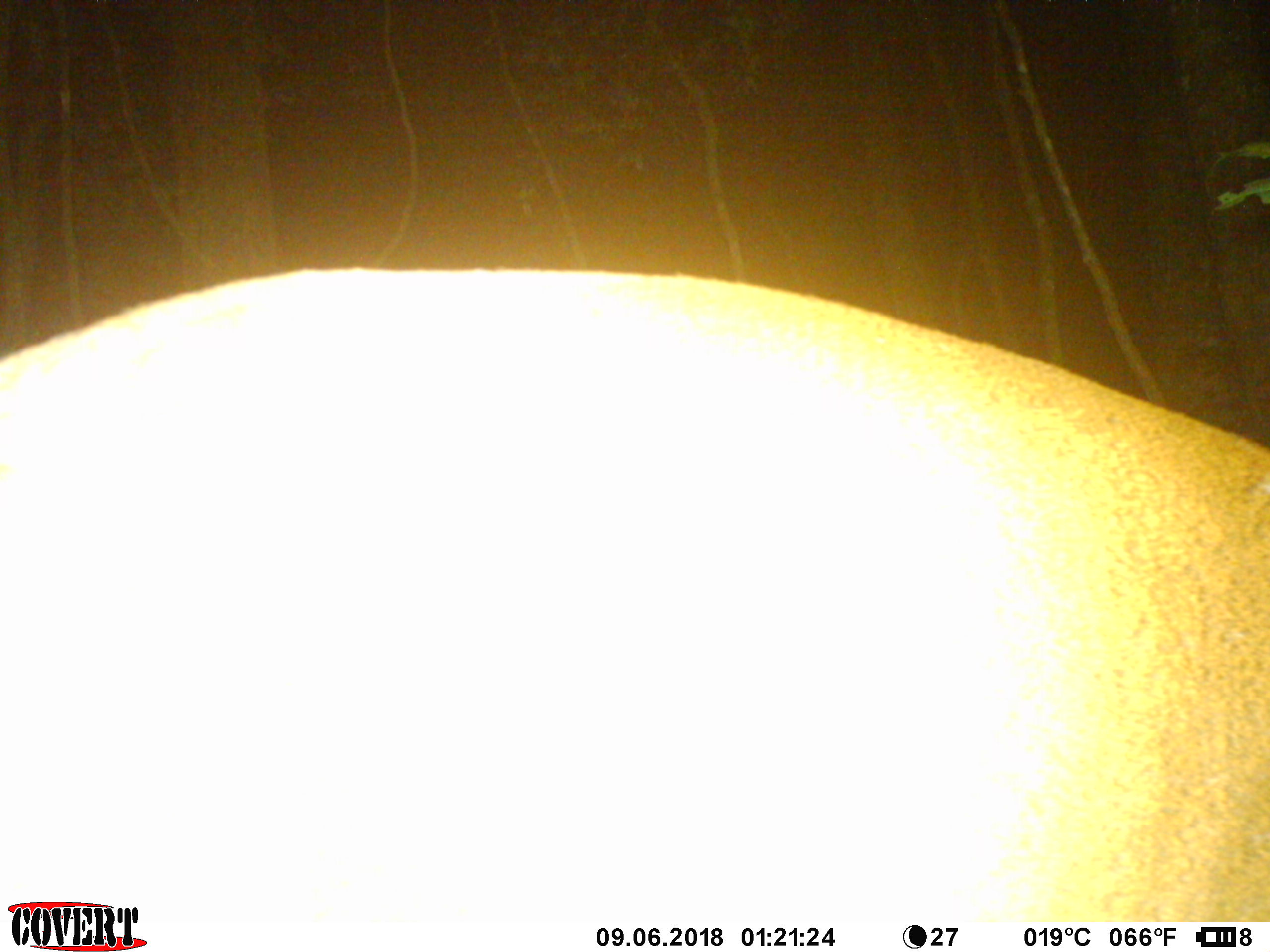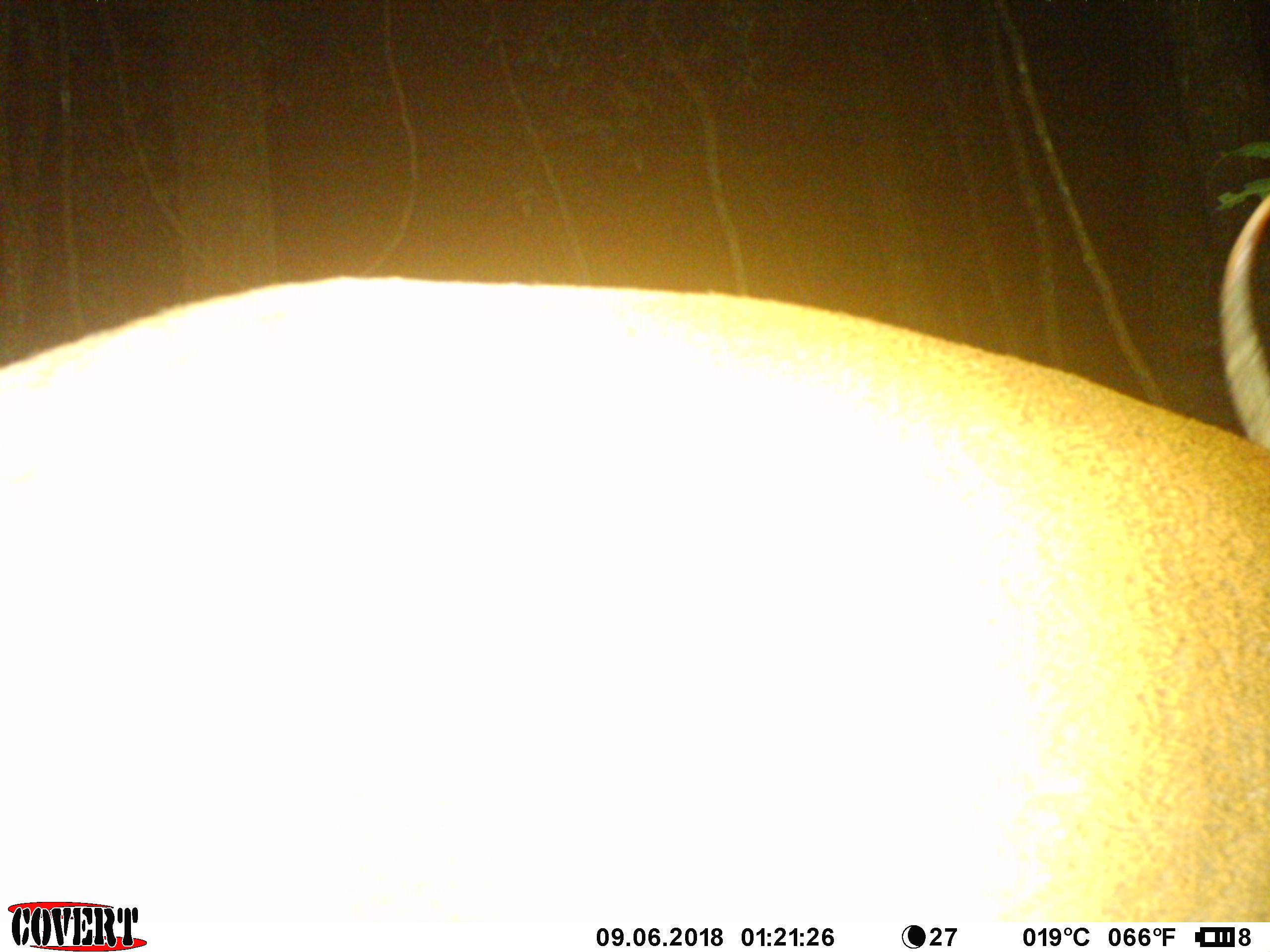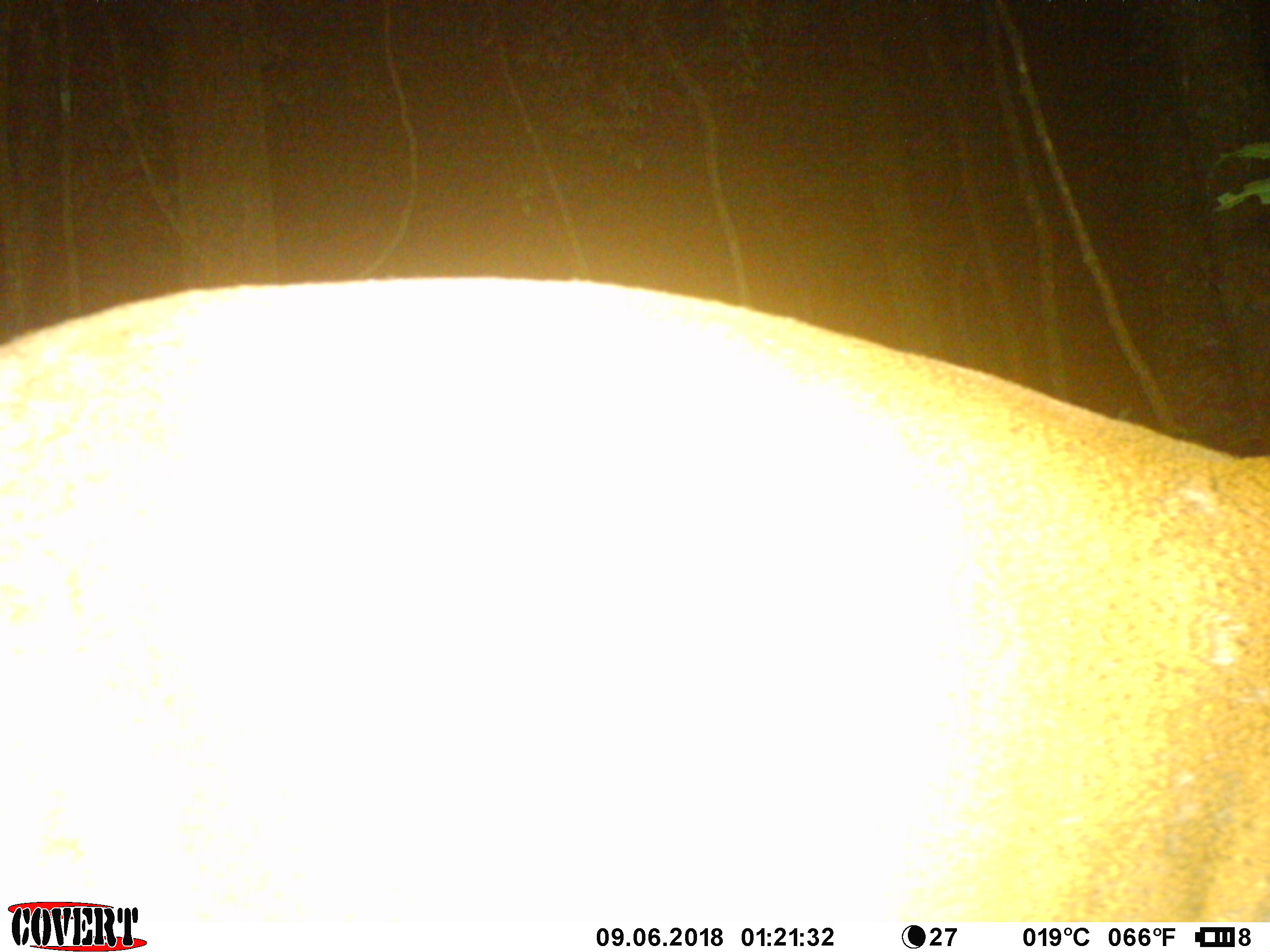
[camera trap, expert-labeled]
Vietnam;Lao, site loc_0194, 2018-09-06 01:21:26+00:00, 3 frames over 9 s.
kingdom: Animalia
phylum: Chordata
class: Mammalia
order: Artiodactyla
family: Cervidae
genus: Muntiacus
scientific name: Muntiacus vuquangensis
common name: large-antlered muntjac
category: large antlered muntjac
Large antlered muntjac (large-antlered muntjac) (Muntiacus vuquangensis). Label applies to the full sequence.